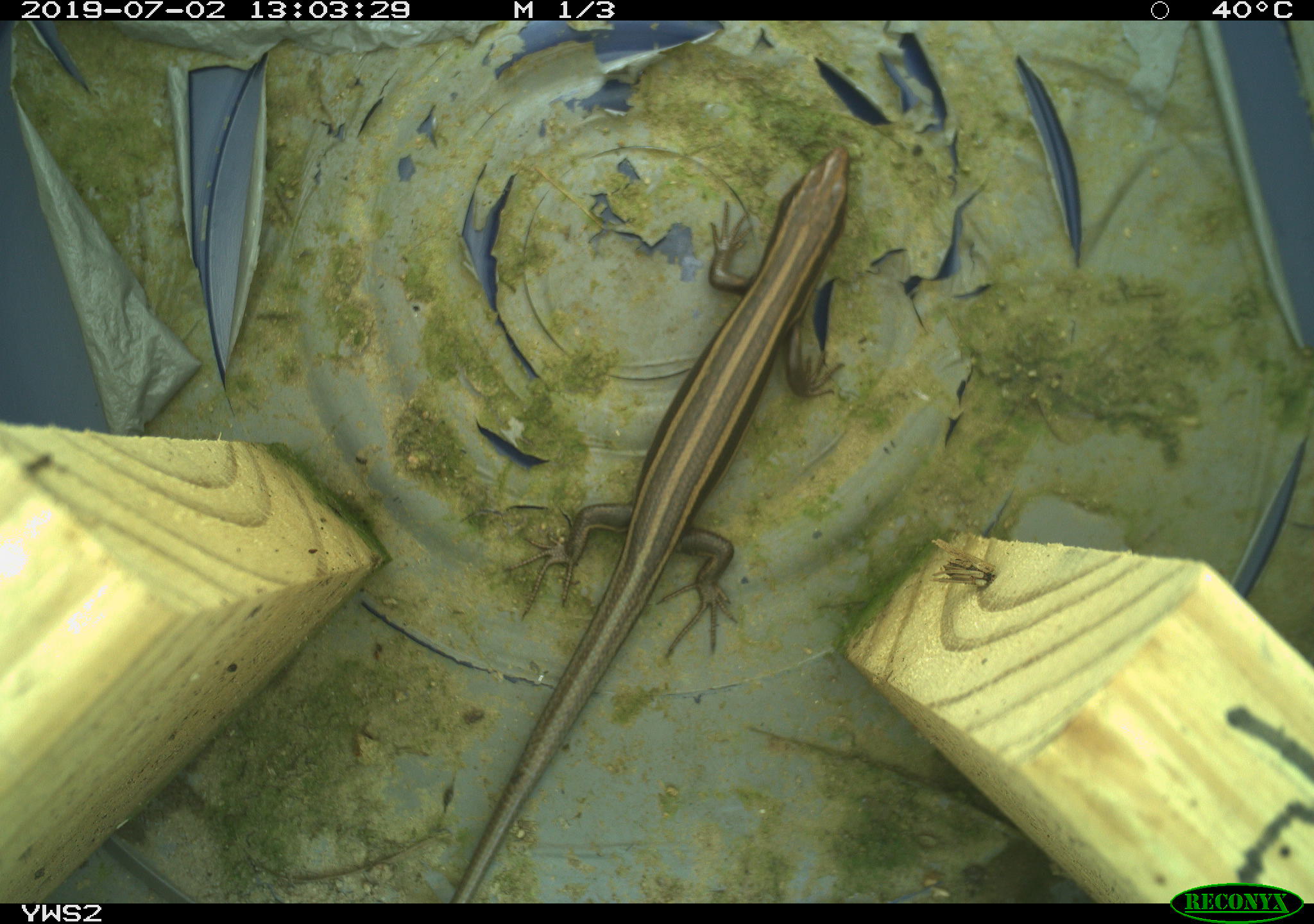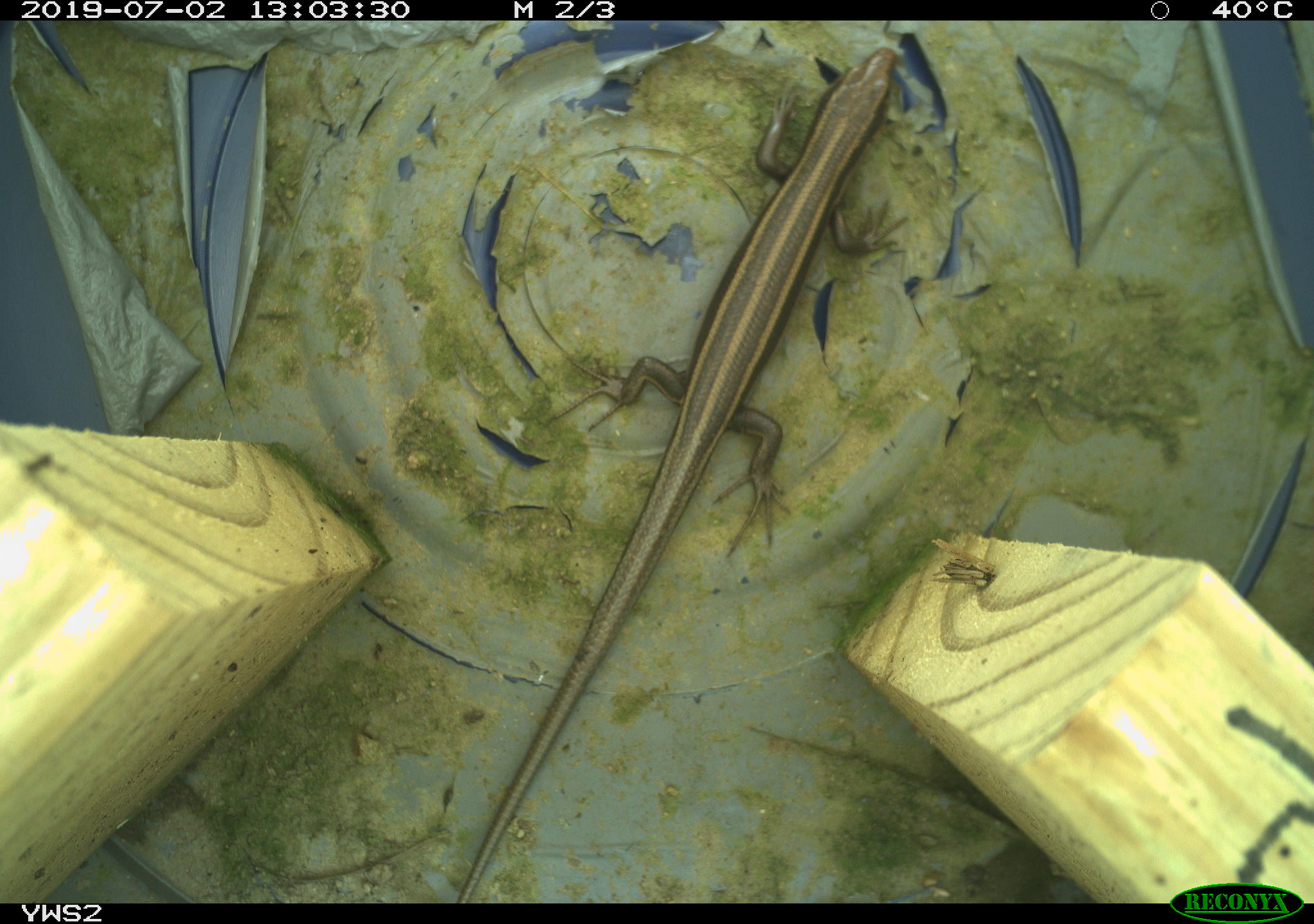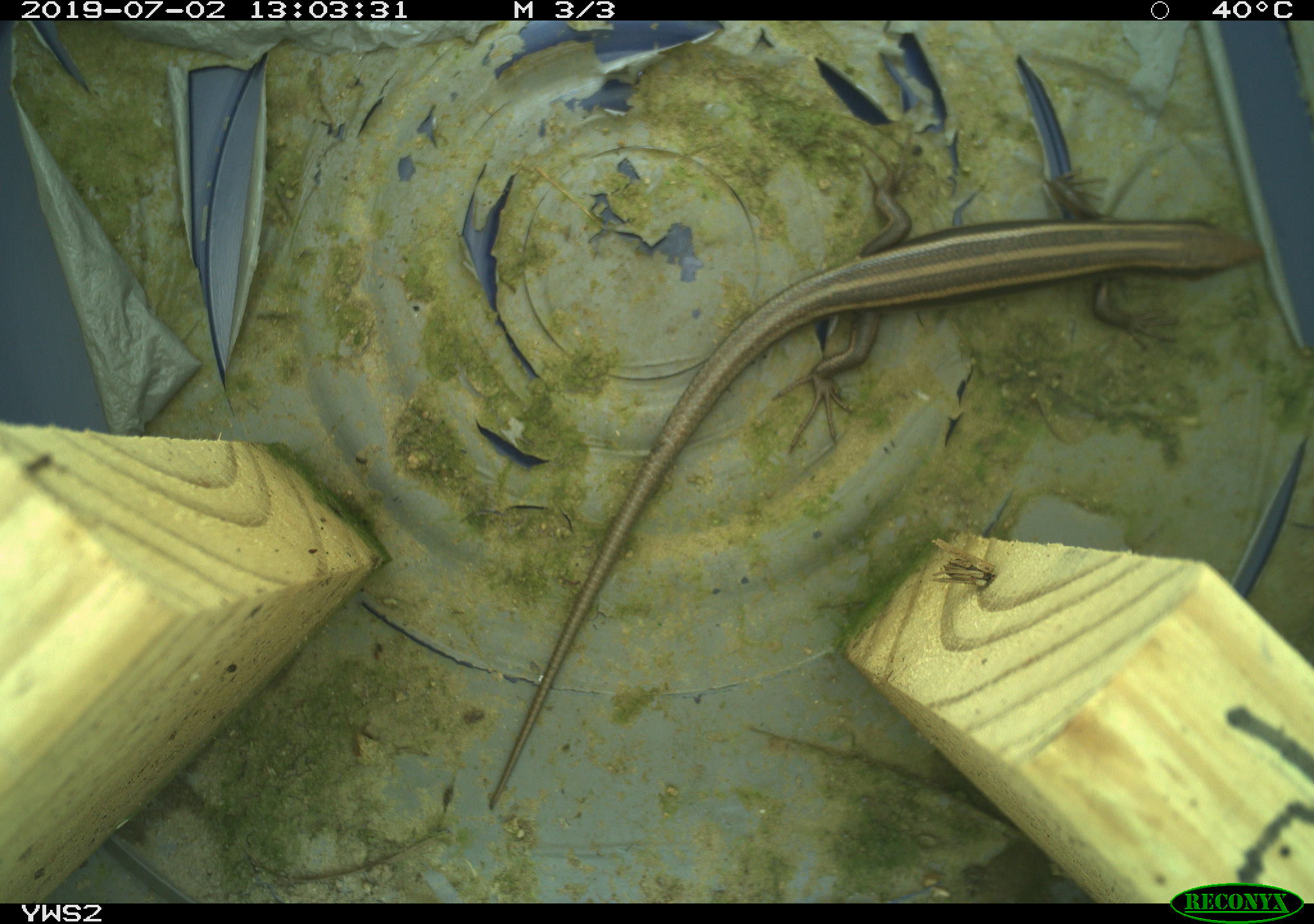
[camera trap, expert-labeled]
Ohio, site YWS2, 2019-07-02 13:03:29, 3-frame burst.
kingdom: Animalia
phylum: Chordata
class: Reptilia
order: Squamata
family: Scincidae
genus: Plestiodon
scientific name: Plestiodon fasciatus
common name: common five-lined skink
Common five-lined skink (Plestiodon fasciatus).